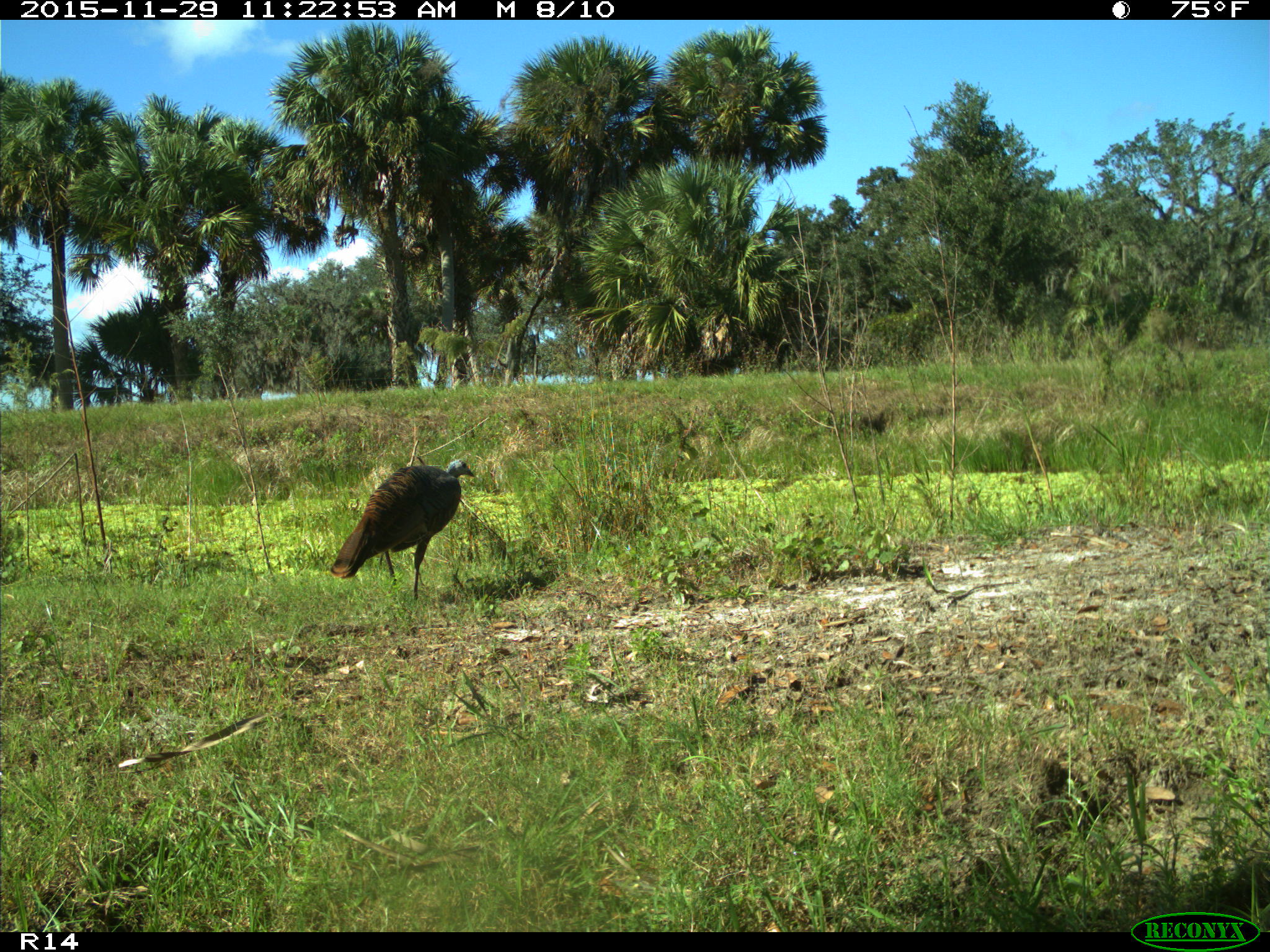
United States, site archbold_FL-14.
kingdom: Animalia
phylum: Chordata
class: Aves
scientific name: Aves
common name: birds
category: unidentified bird